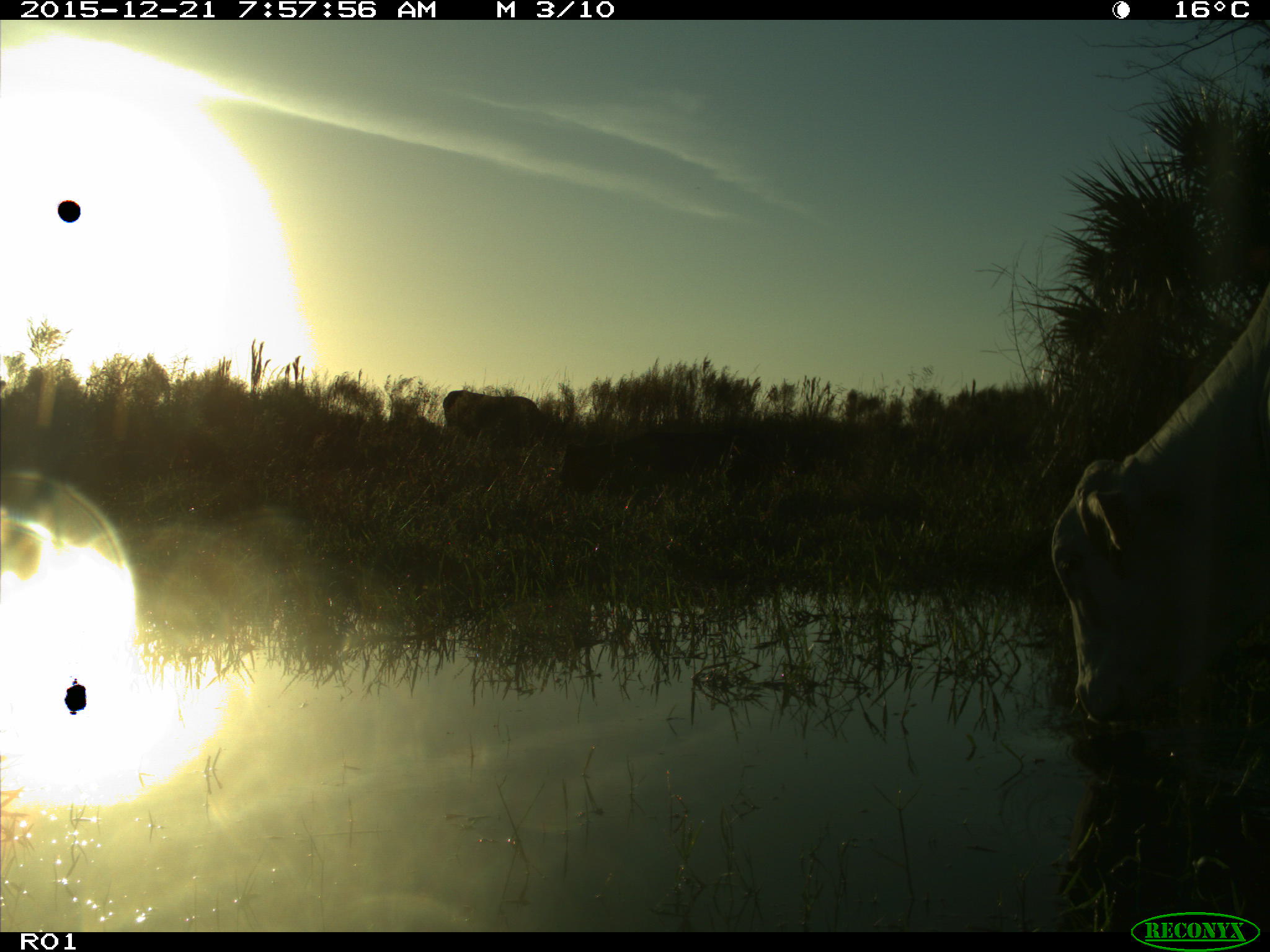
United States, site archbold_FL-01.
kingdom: Animalia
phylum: Chordata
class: Mammalia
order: Artiodactyla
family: Bovidae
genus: Bos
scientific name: Bos taurus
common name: domestic cow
Bos taurus (domestic cow).